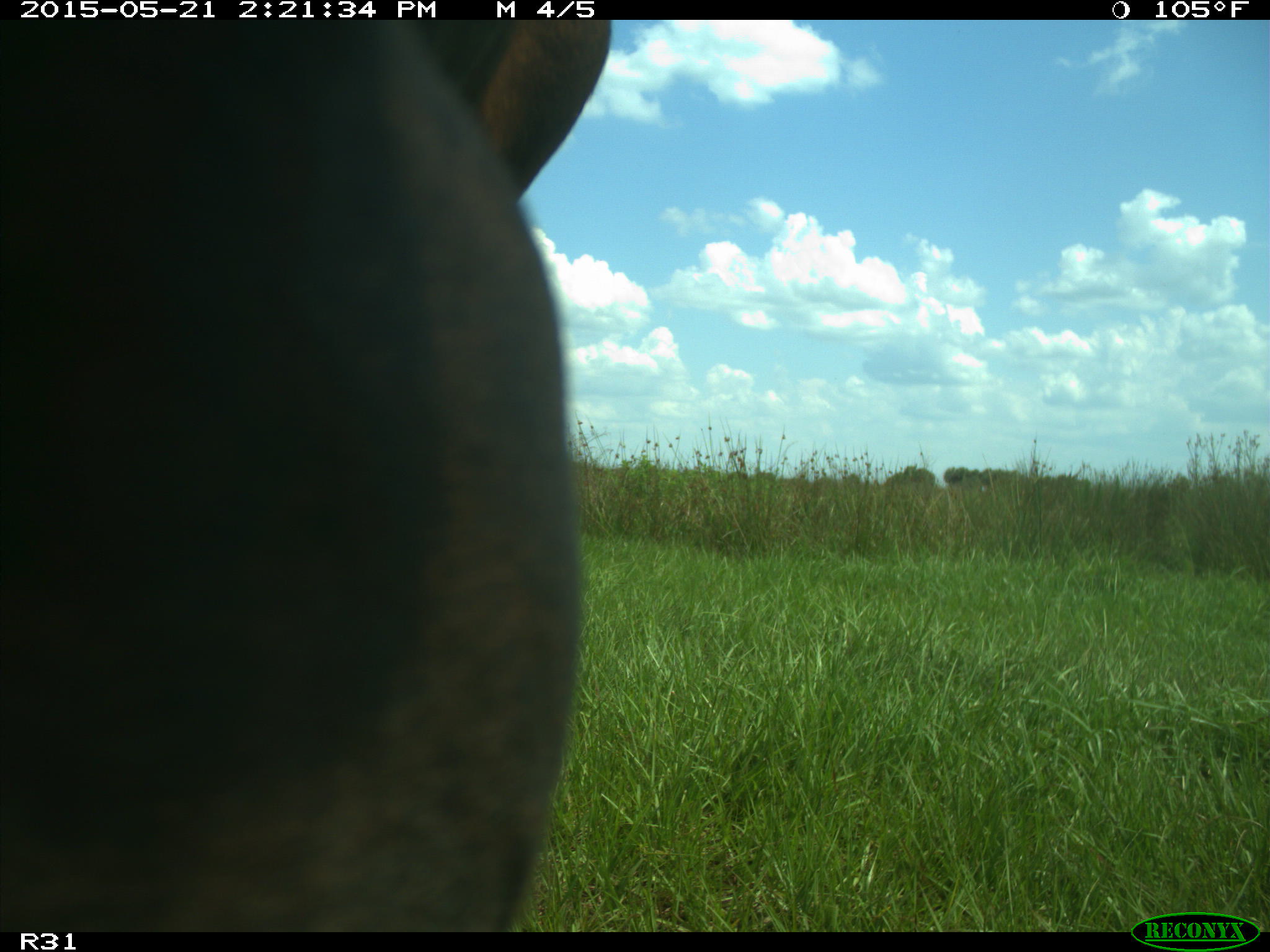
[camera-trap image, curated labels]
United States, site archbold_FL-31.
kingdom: Animalia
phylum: Chordata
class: Mammalia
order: Artiodactyla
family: Bovidae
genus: Bos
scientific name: Bos taurus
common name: domestic cow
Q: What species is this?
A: Bos taurus (domestic cow).